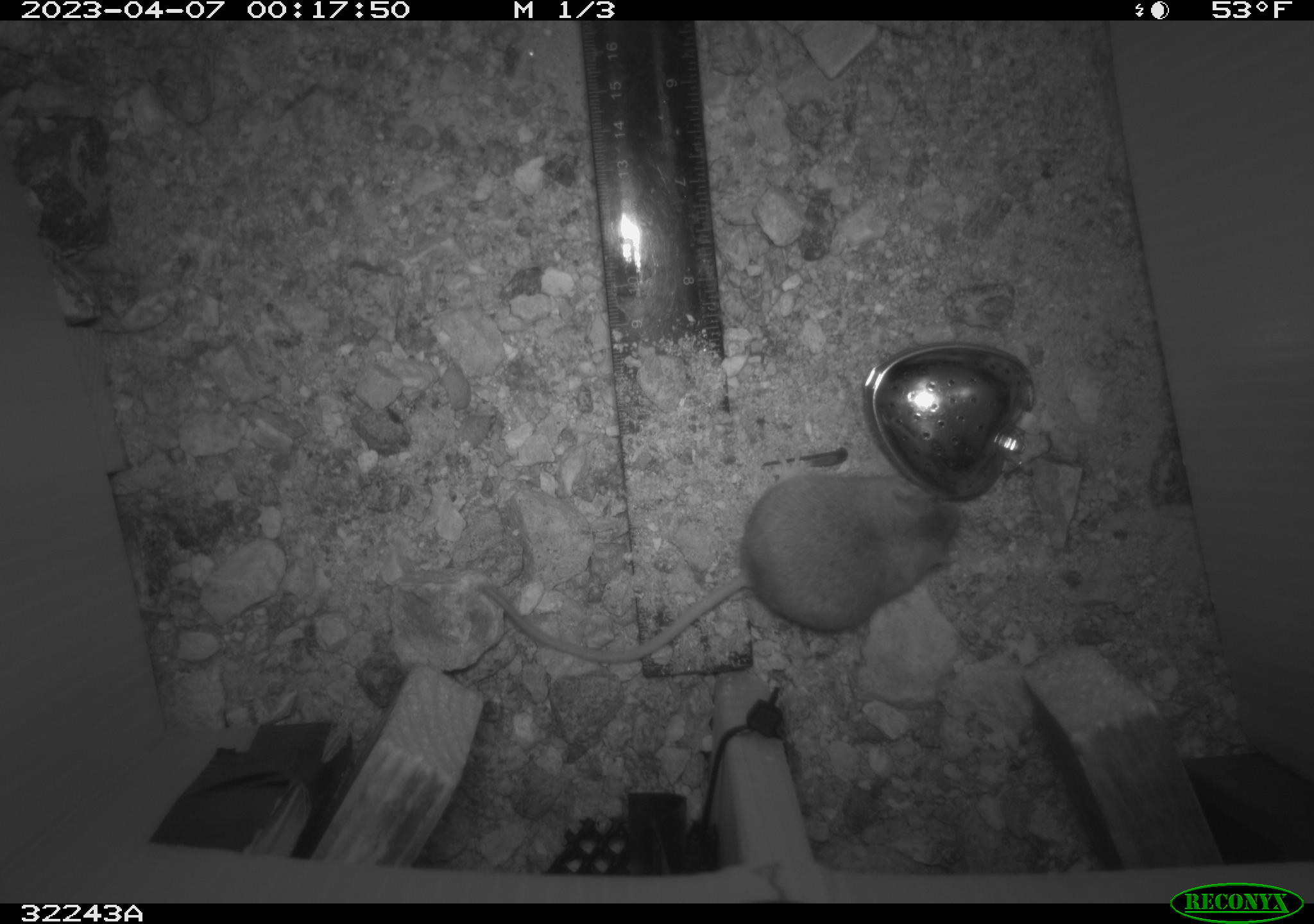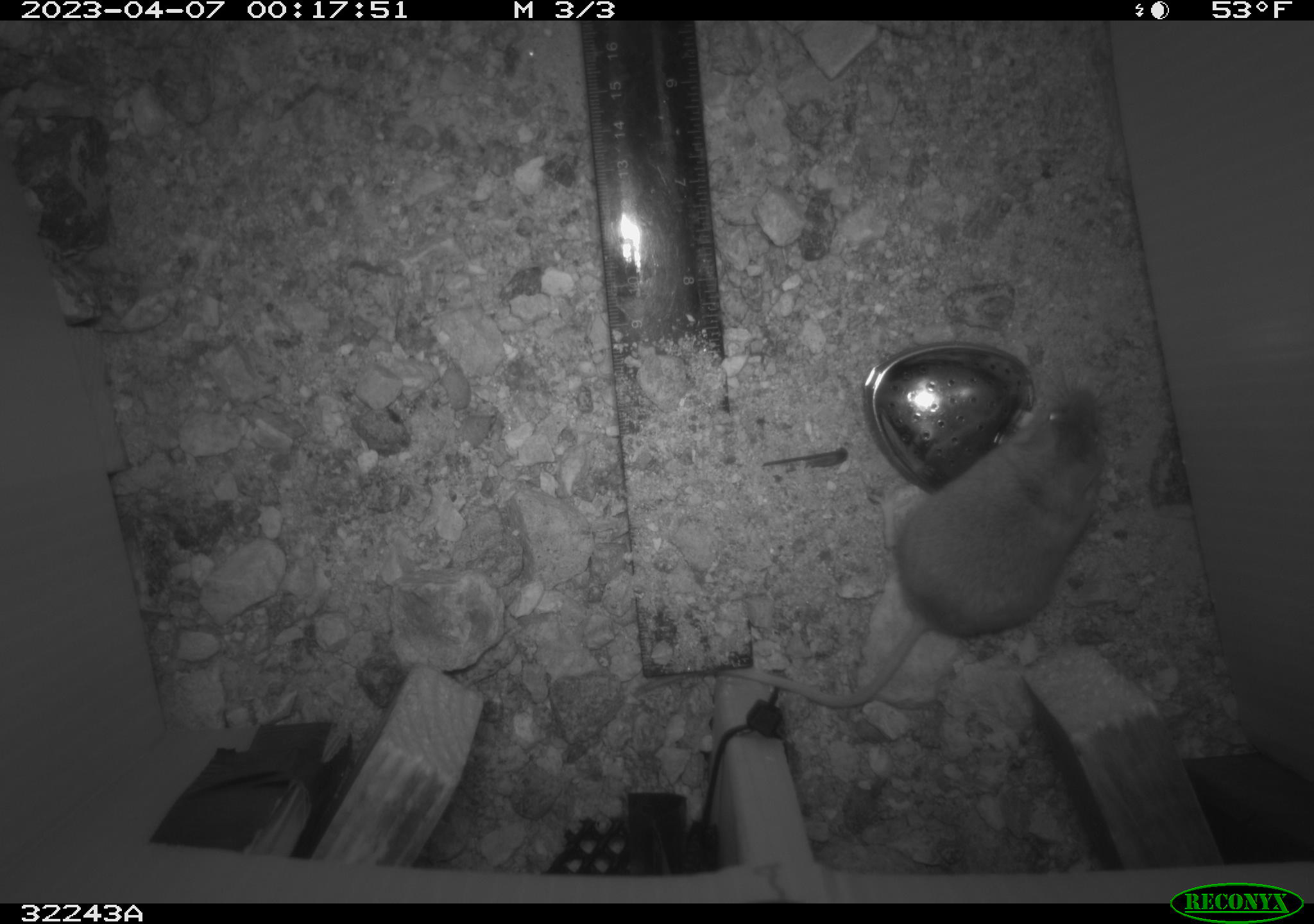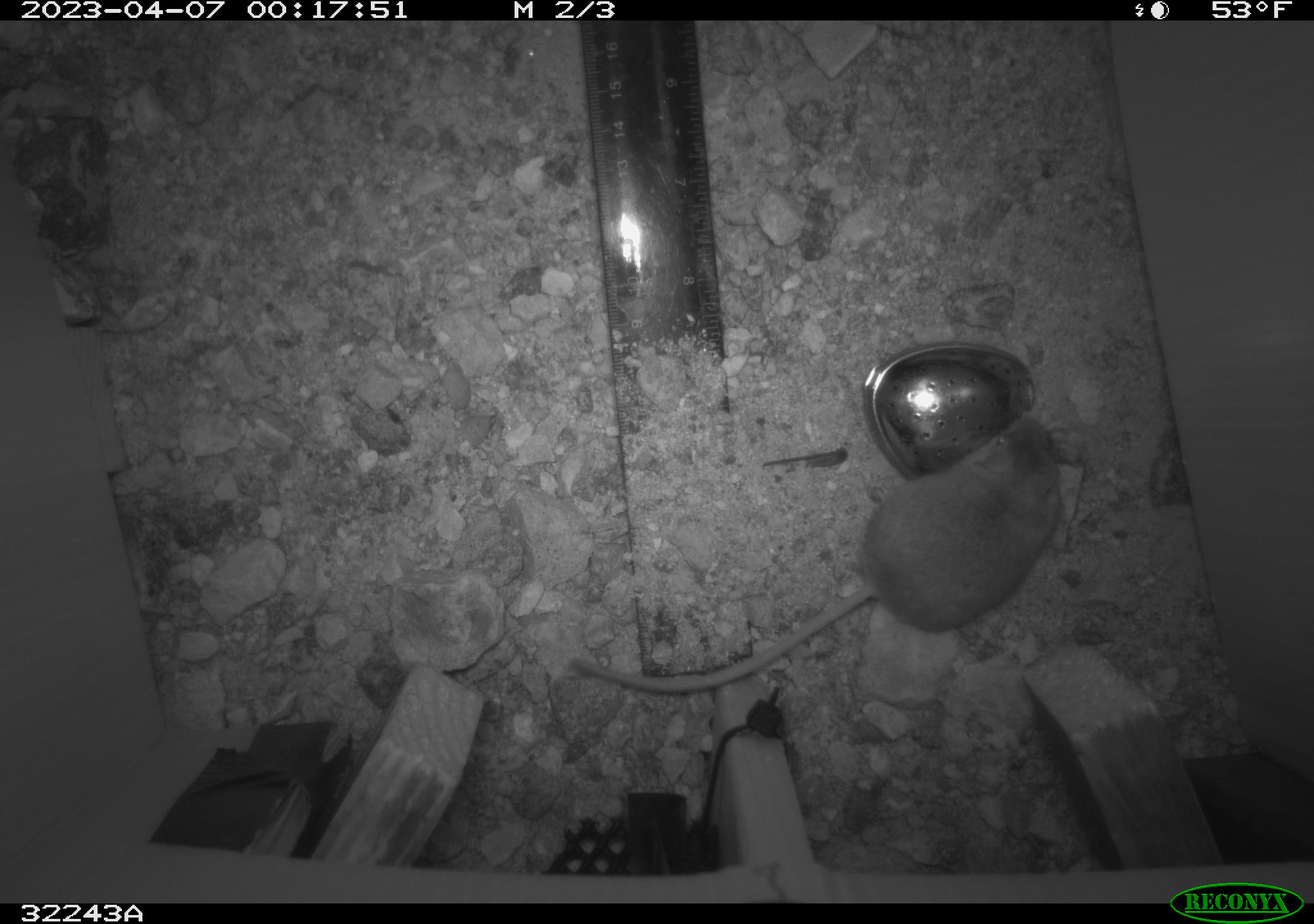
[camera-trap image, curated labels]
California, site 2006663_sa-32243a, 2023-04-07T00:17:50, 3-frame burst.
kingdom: Animalia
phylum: Chordata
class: Mammalia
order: Rodentia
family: Cricetidae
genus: Peromyscus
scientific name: Peromyscus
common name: deer mice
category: peromyscus species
Peromyscus species (deer mice) (Peromyscus).